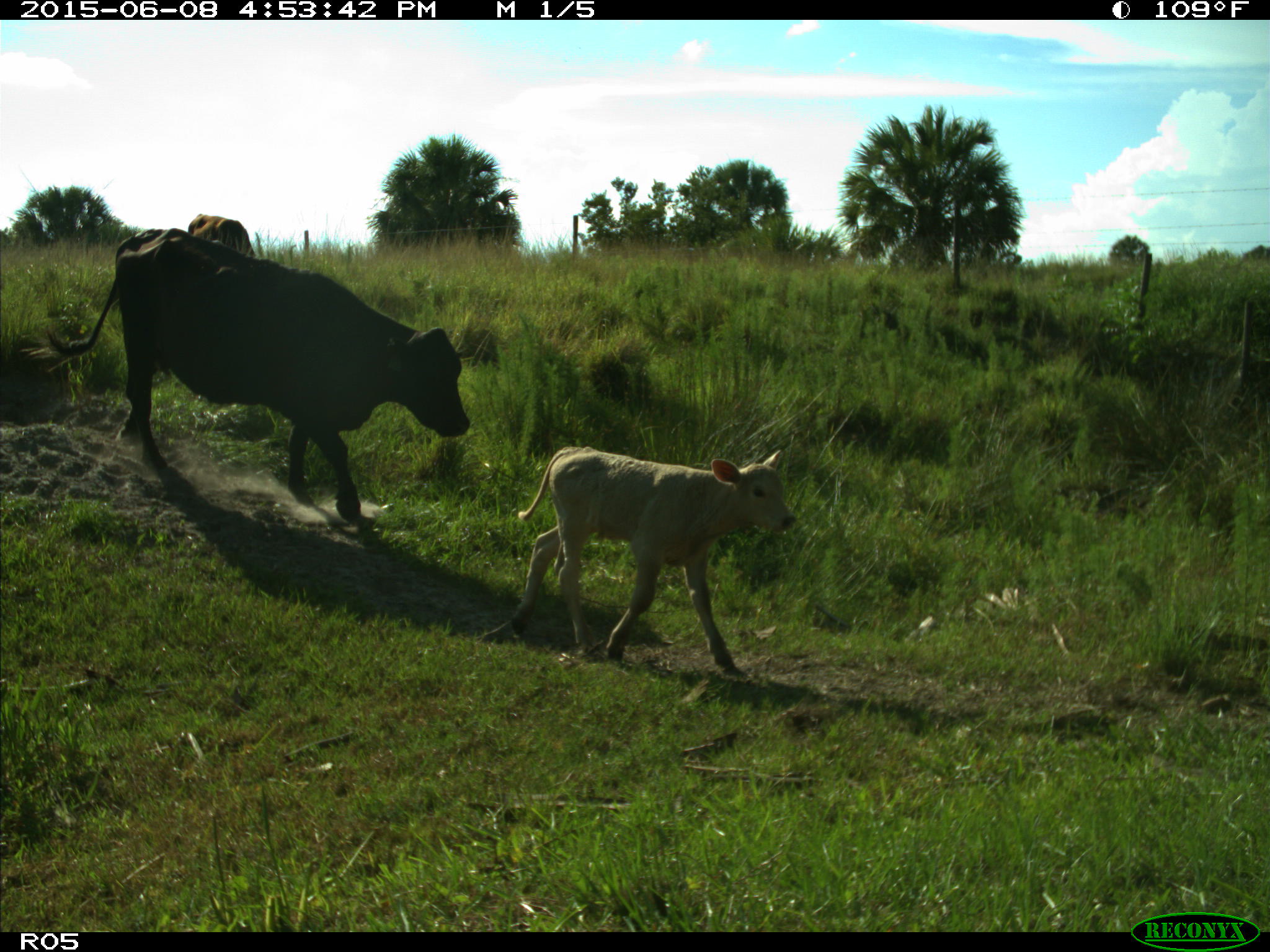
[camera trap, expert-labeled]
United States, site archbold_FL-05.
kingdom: Animalia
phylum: Chordata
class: Mammalia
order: Artiodactyla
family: Bovidae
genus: Bos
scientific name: Bos taurus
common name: domestic cow